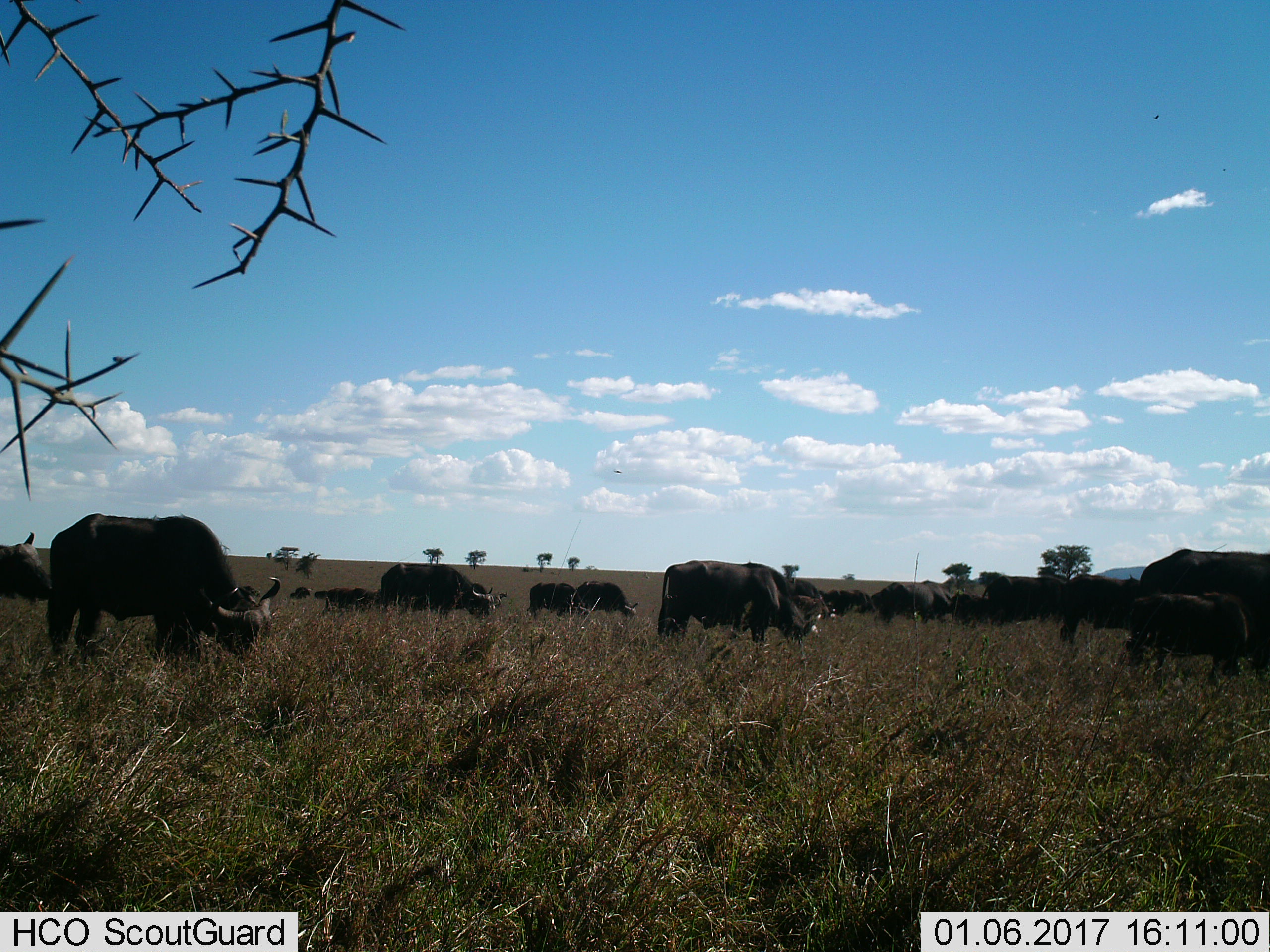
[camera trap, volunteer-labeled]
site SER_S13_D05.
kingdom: Animalia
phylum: Chordata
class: Mammalia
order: Artiodactyla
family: Bovidae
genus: Syncerus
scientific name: Syncerus caffer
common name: african buffalo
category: buffalo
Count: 11-50.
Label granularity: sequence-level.